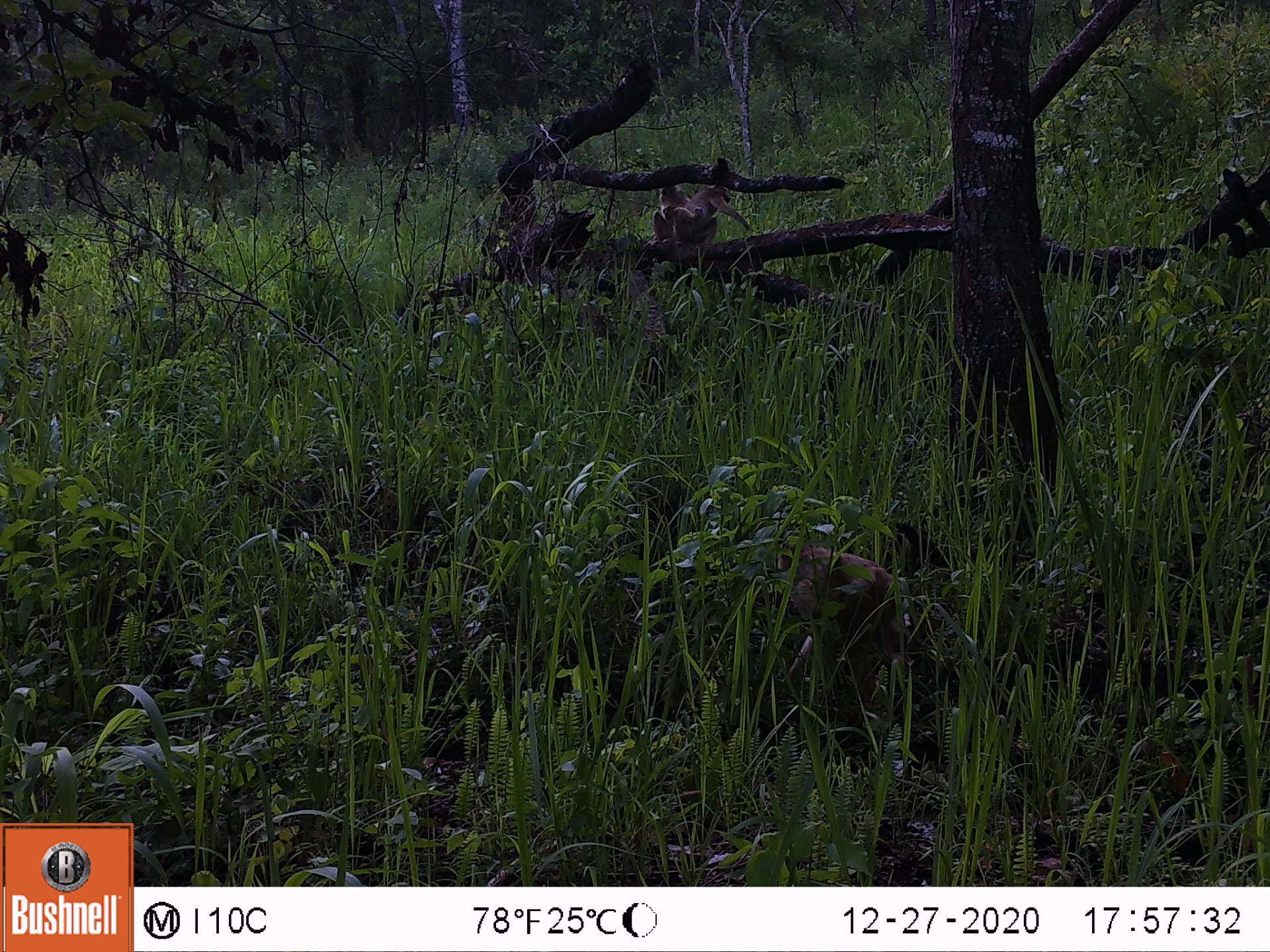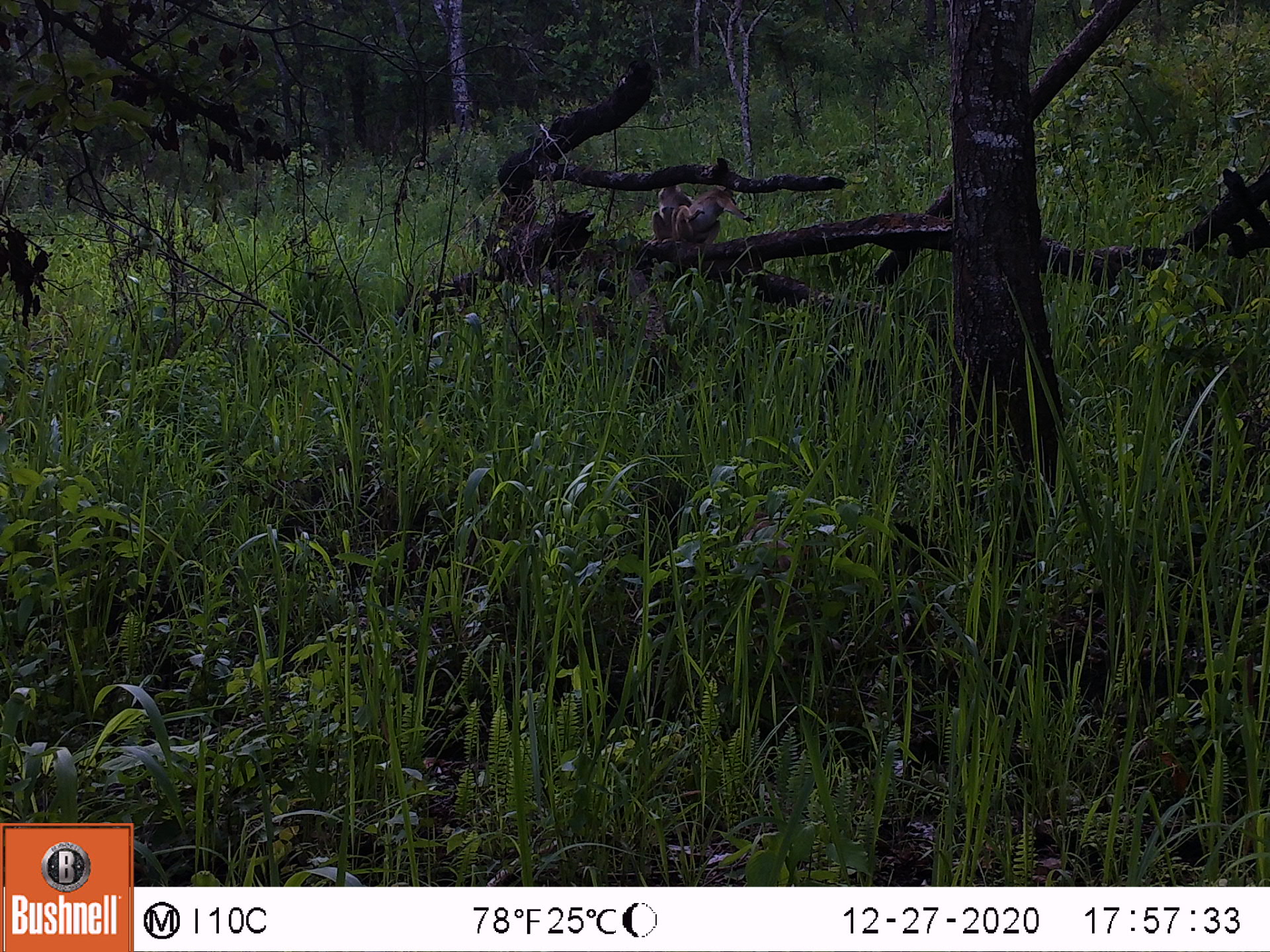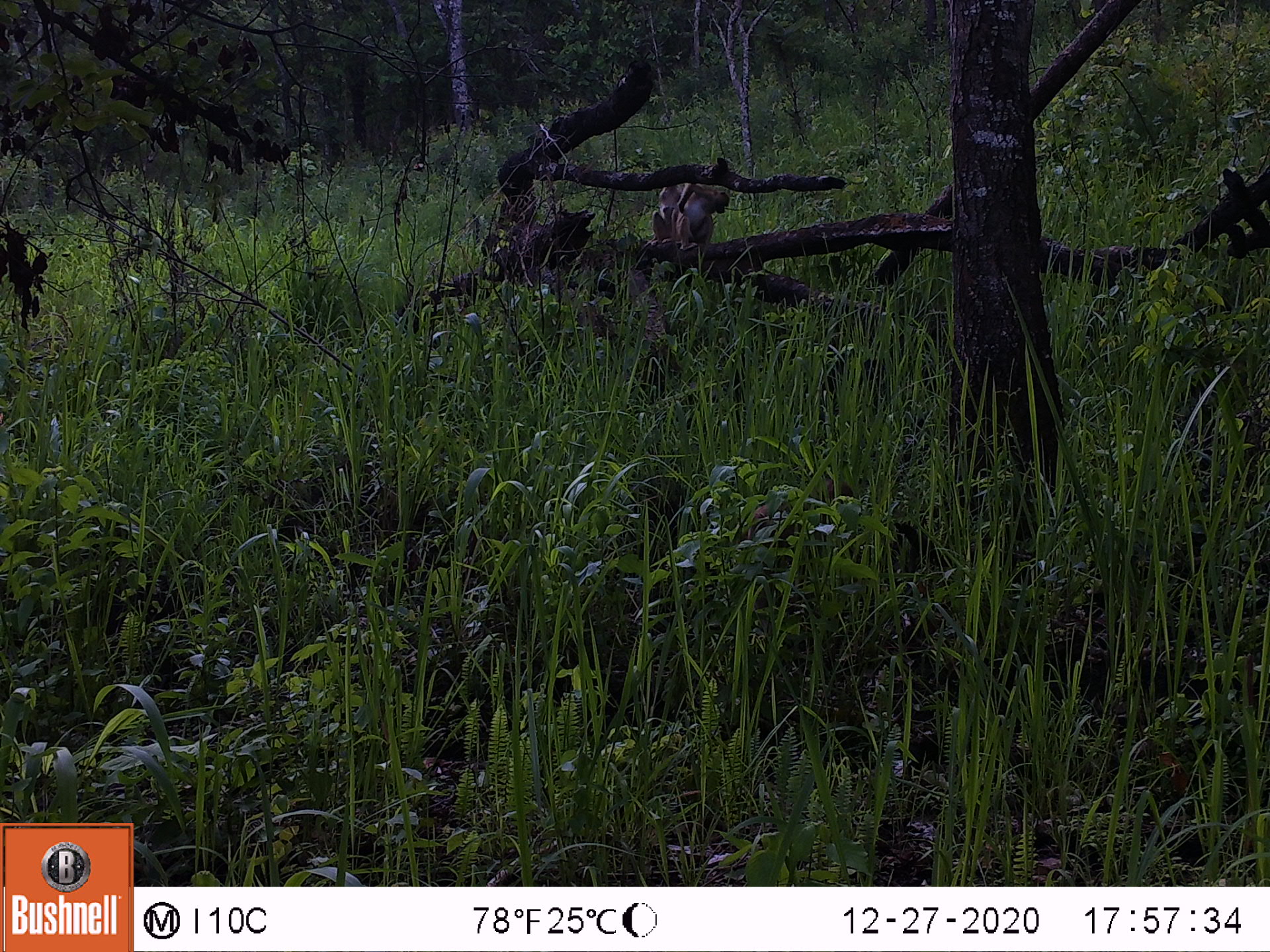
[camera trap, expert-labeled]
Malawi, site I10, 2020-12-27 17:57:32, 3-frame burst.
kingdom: Animalia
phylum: Chordata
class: Mammalia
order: Primates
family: Cercopithecidae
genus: Papio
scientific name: Papio cynocephalus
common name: yellow baboon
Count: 3.